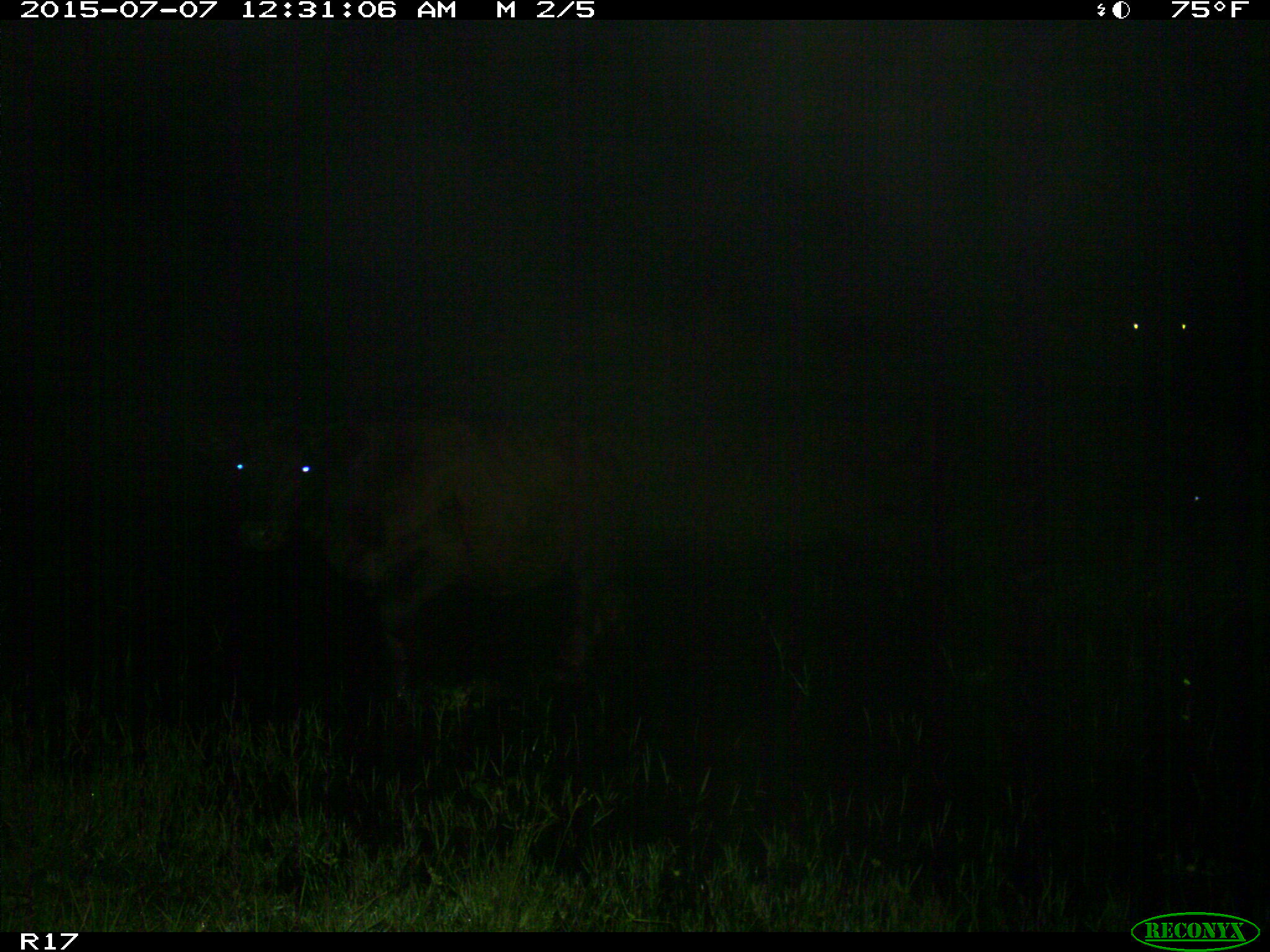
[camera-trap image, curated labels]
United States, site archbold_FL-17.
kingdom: Animalia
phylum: Chordata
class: Mammalia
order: Artiodactyla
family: Bovidae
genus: Bos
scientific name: Bos taurus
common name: domestic cow